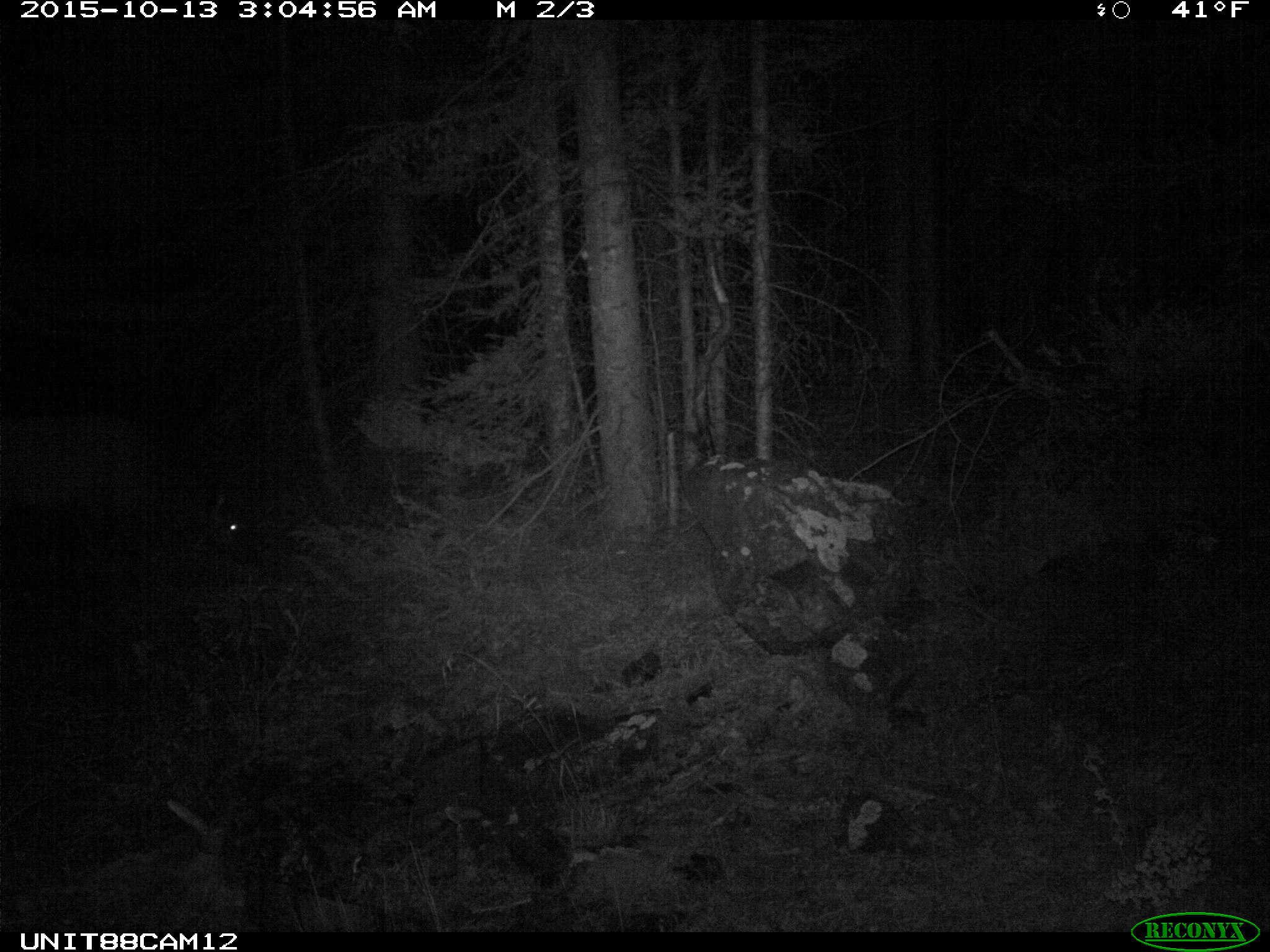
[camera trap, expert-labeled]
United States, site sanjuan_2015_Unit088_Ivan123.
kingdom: Animalia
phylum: Chordata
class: Mammalia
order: Artiodactyla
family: Cervidae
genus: Cervus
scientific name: Cervus elaphus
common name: red deer